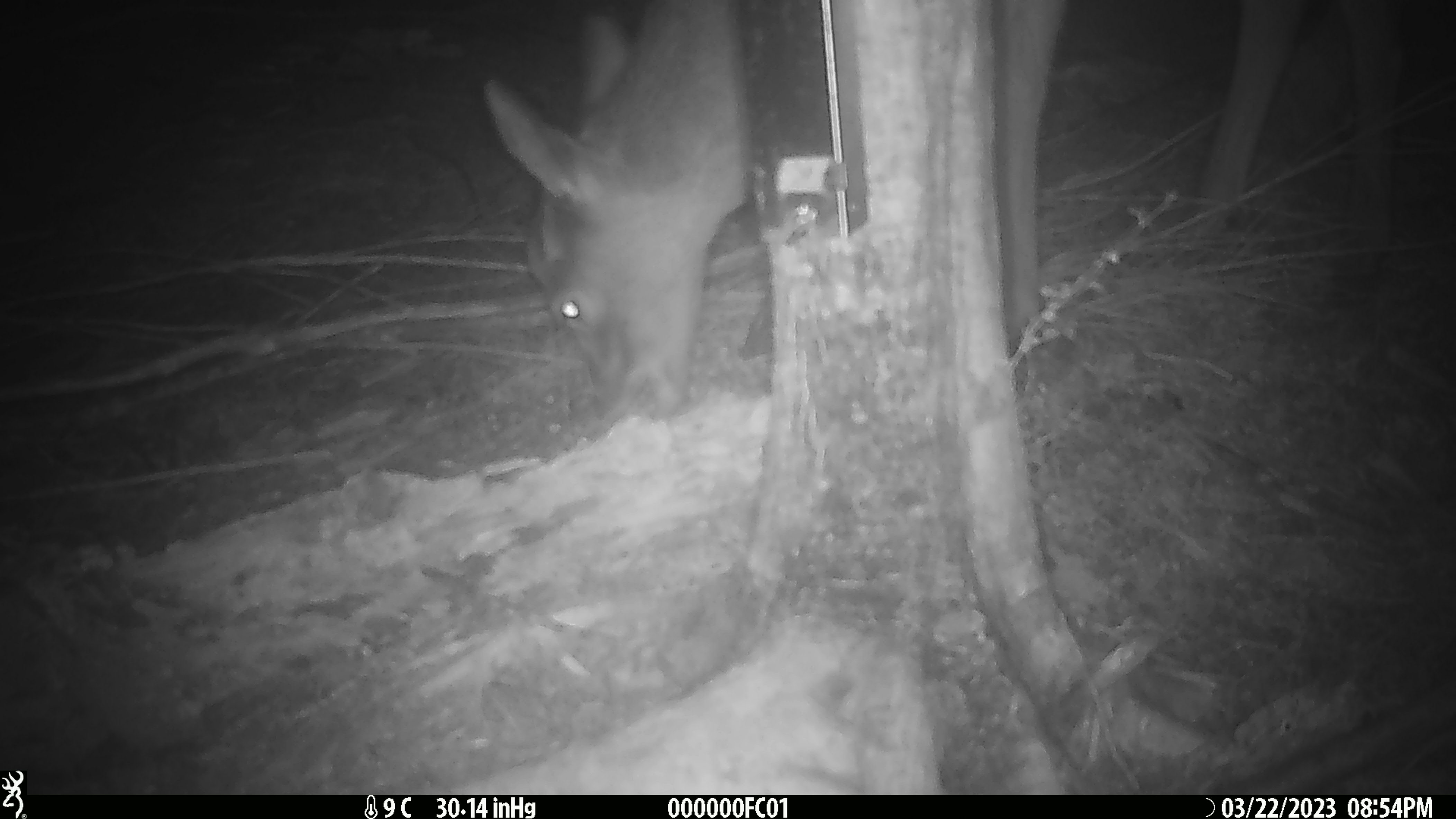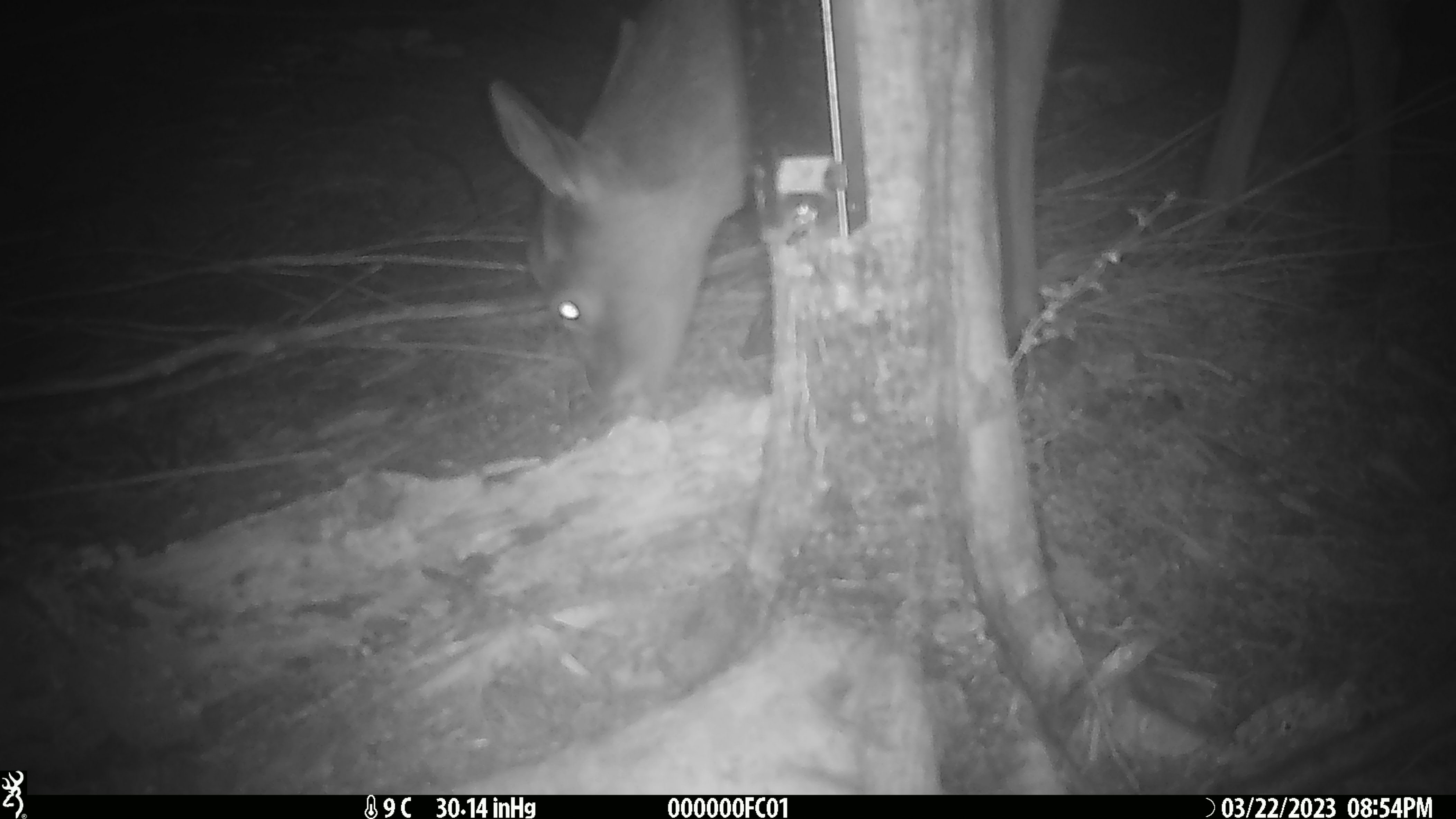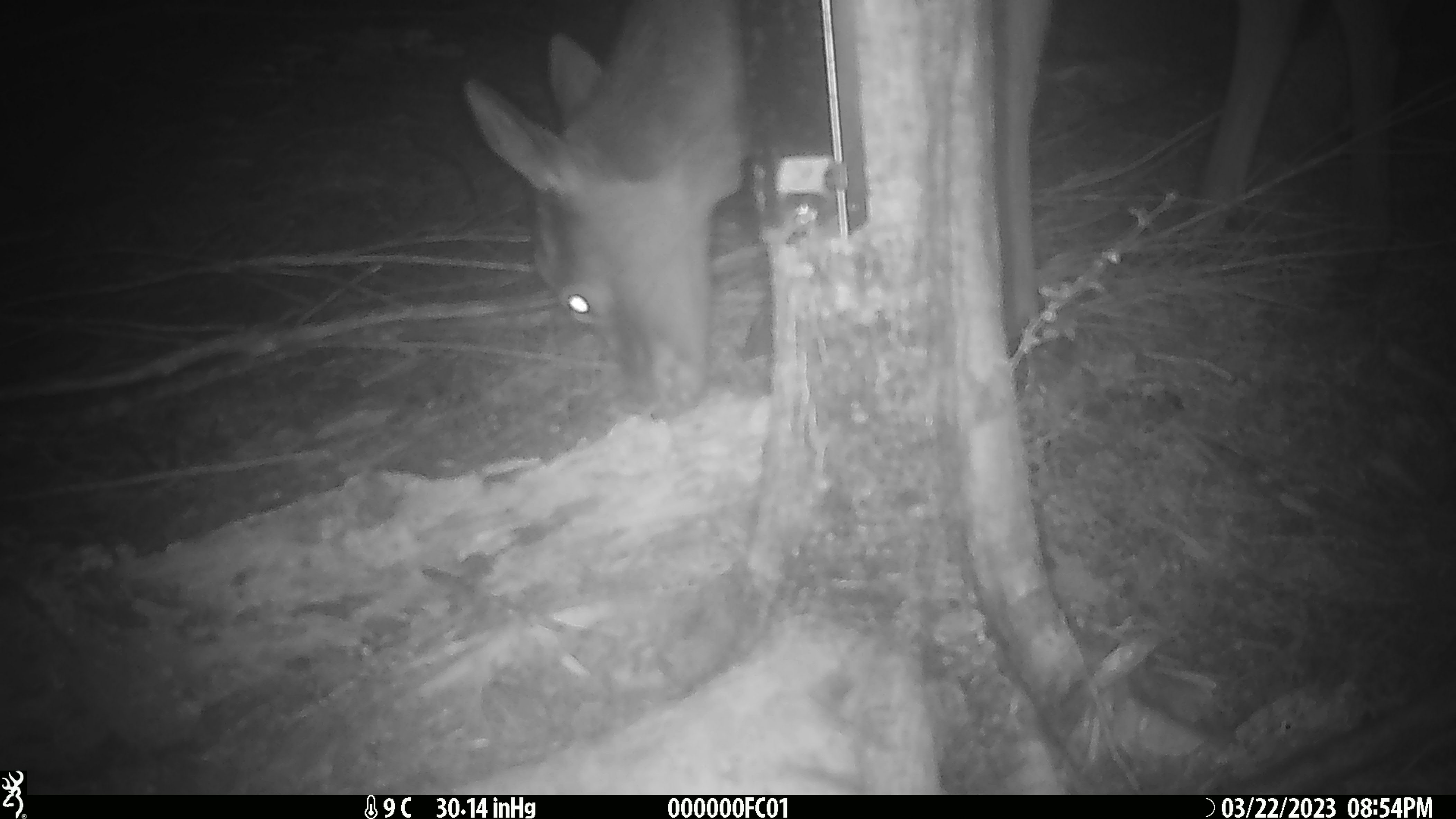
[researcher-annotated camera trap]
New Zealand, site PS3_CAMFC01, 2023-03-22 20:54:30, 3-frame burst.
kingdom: Animalia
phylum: Chordata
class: Mammalia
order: Artiodactyla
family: Cervidae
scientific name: Cervidae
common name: deer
Deer (Cervidae).